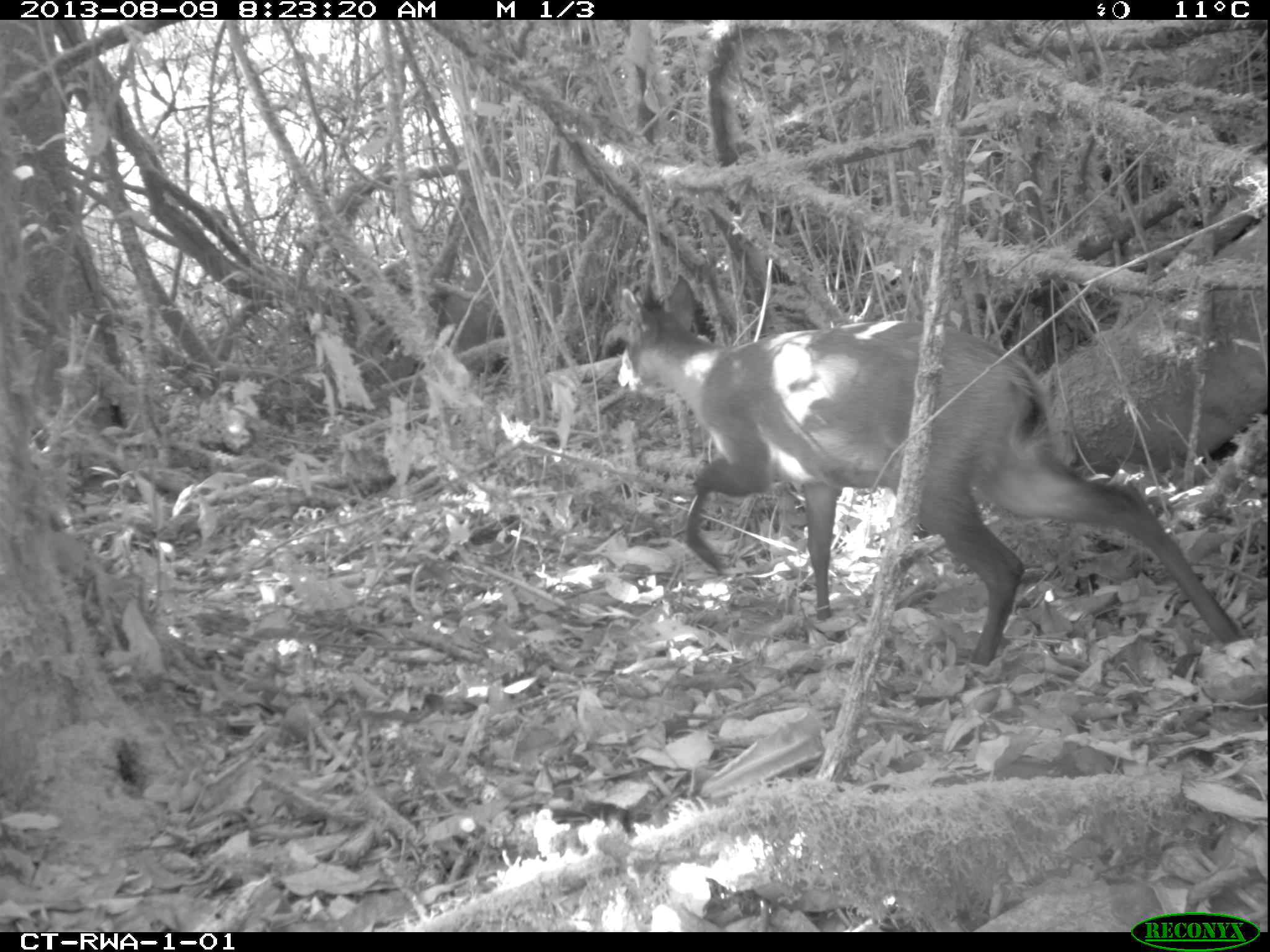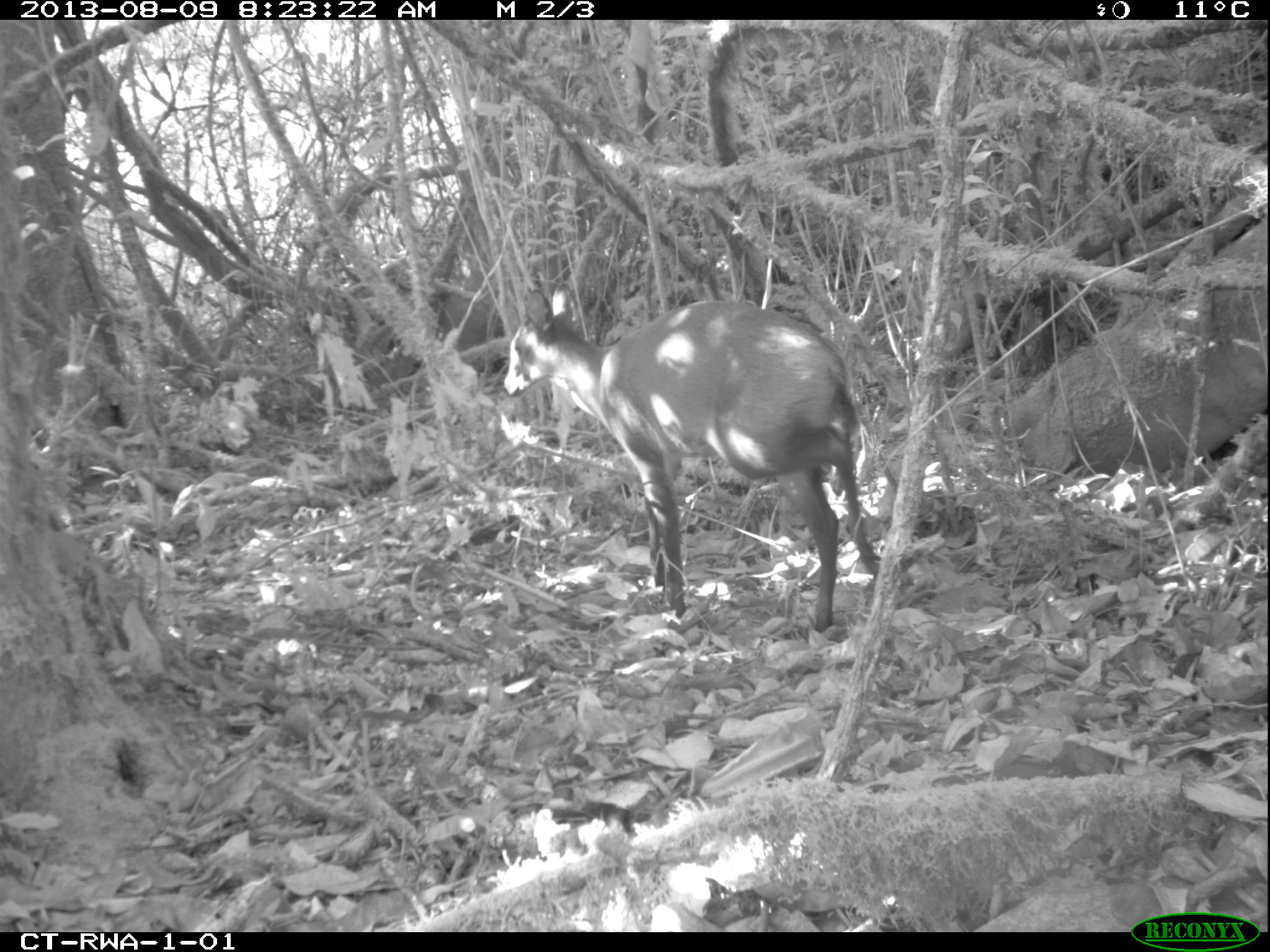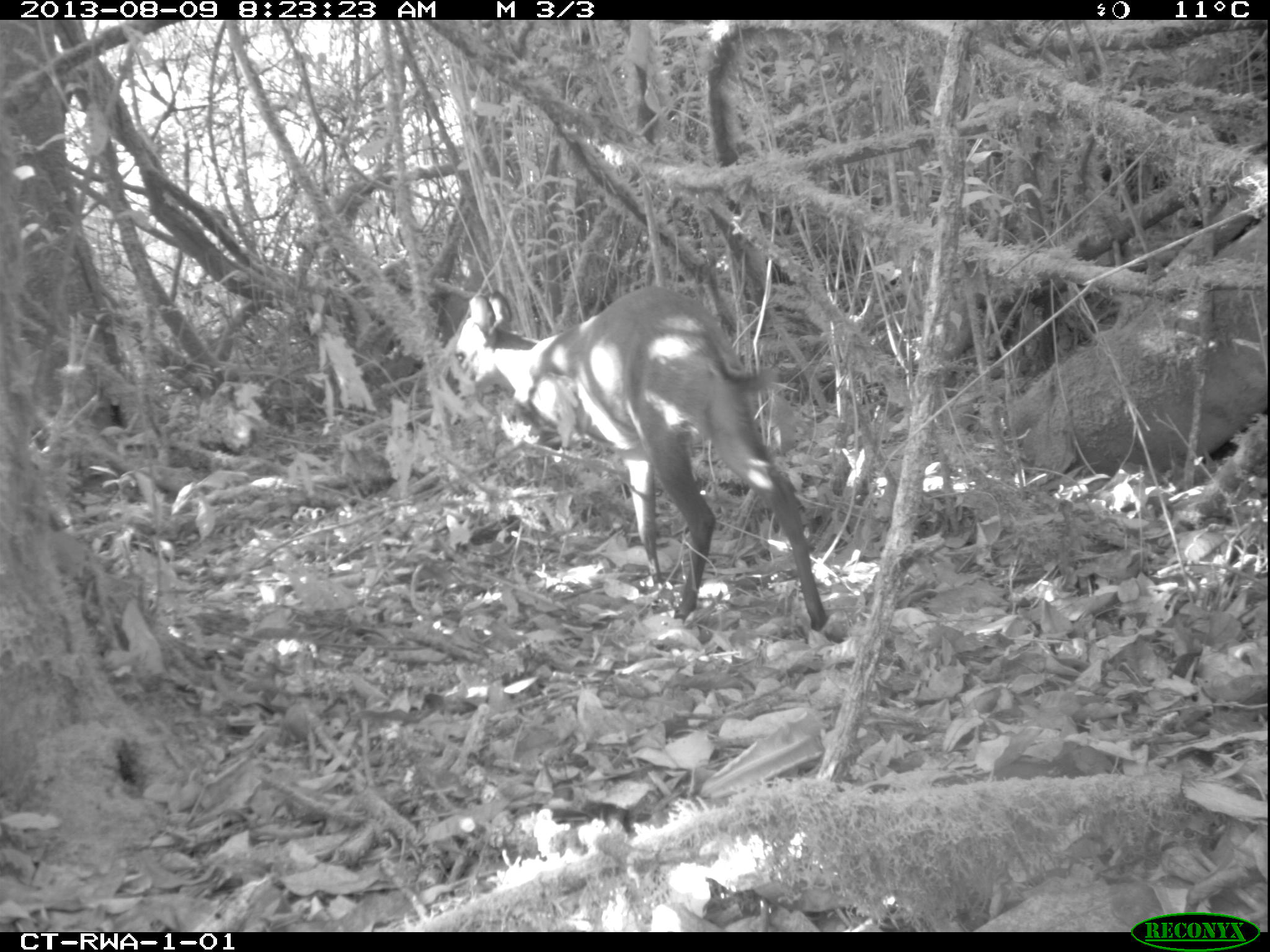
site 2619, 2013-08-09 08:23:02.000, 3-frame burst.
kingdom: Animalia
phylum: Chordata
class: Mammalia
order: Artiodactyla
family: Bovidae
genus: Cephalophus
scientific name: Cephalophus nigrifrons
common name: black-fronted duiker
Cephalophus nigrifrons (black-fronted duiker), count 1.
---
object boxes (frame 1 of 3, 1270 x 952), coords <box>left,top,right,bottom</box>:
cephalophus nigrifrons: <box>609,271,1254,663</box>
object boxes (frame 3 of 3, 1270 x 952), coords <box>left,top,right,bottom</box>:
cephalophus nigrifrons: <box>451,285,827,630</box>